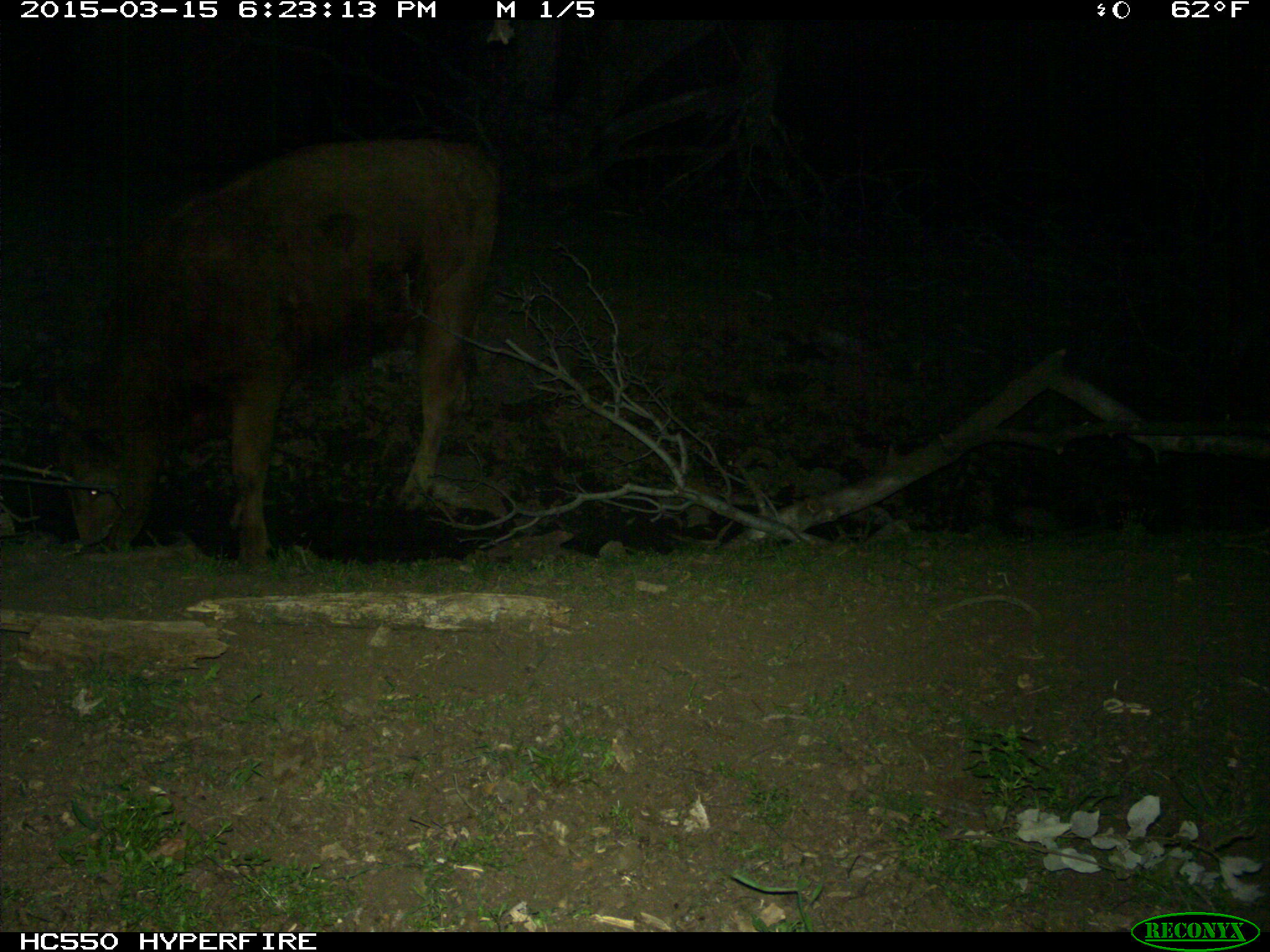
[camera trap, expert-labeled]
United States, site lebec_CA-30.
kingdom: Animalia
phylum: Chordata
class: Mammalia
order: Artiodactyla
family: Bovidae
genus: Bos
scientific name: Bos taurus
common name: domestic cow